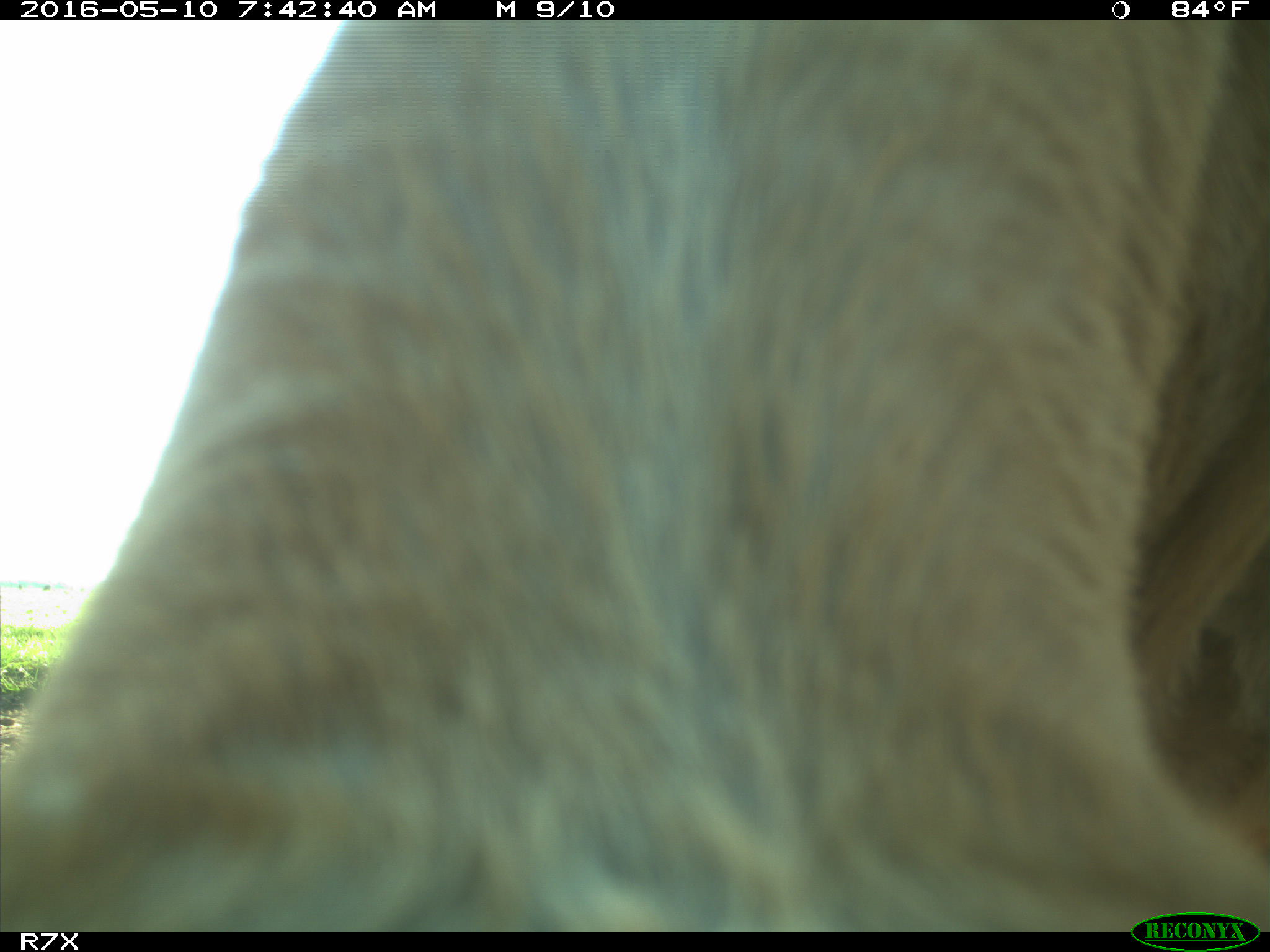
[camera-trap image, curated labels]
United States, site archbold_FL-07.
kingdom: Animalia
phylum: Chordata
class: Mammalia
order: Artiodactyla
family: Bovidae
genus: Bos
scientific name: Bos taurus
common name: domestic cow